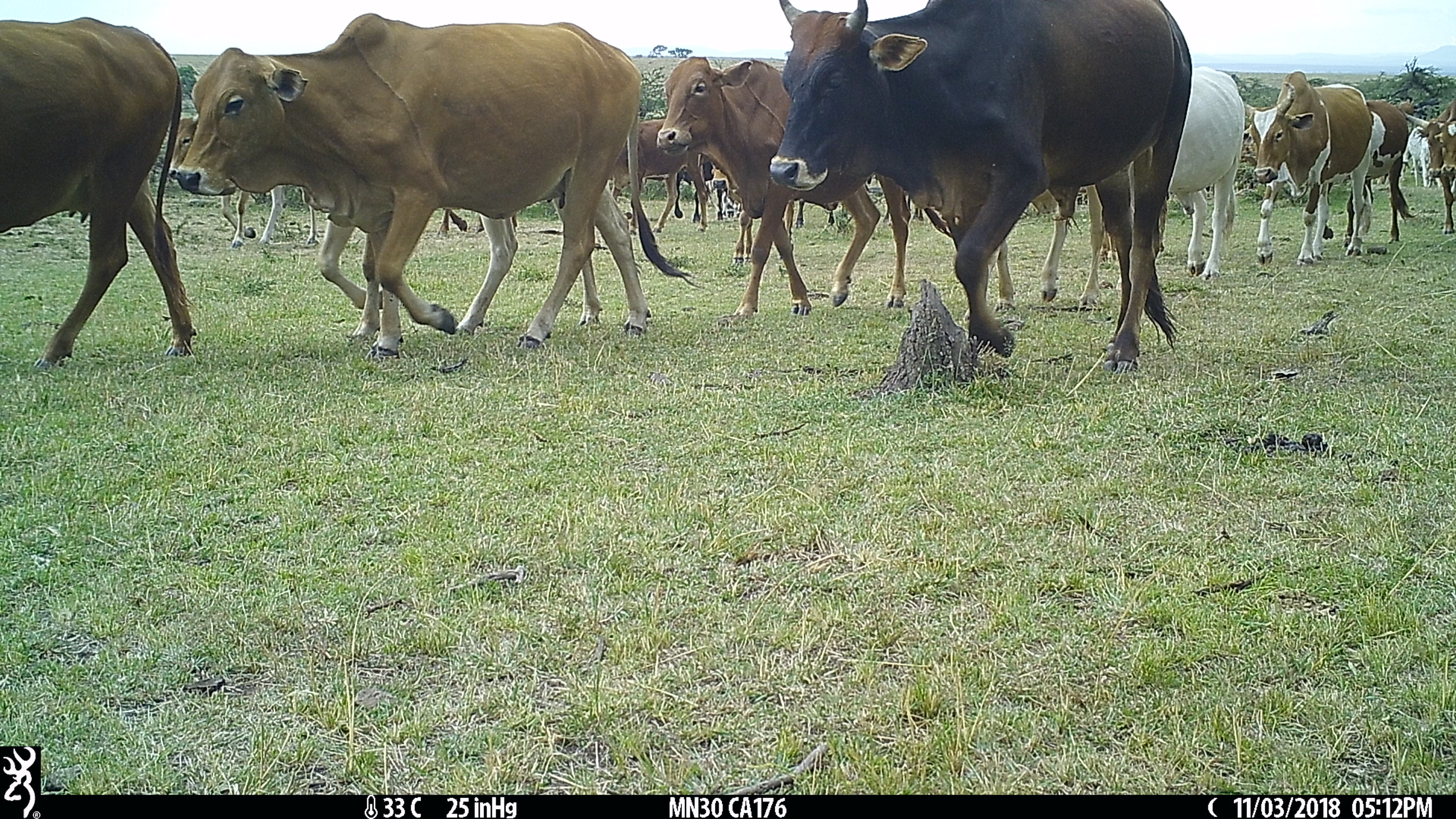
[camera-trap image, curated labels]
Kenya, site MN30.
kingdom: Animalia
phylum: Chordata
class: Mammalia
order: Artiodactyla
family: Bovidae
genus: Bos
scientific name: Bos taurus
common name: cattle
Cattle (Bos taurus).